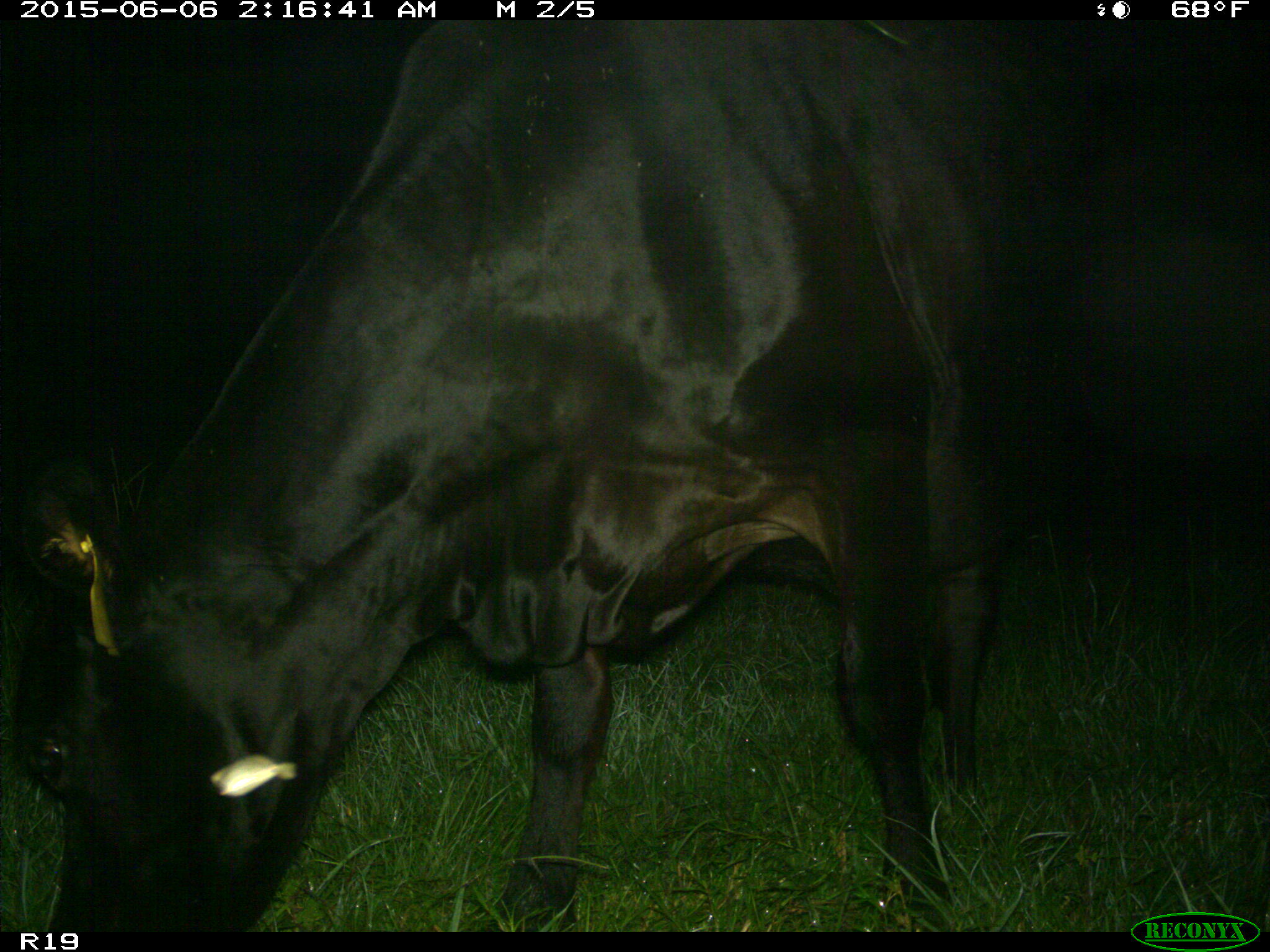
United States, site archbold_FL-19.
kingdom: Animalia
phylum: Chordata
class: Mammalia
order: Artiodactyla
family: Bovidae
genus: Bos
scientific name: Bos taurus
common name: domestic cow